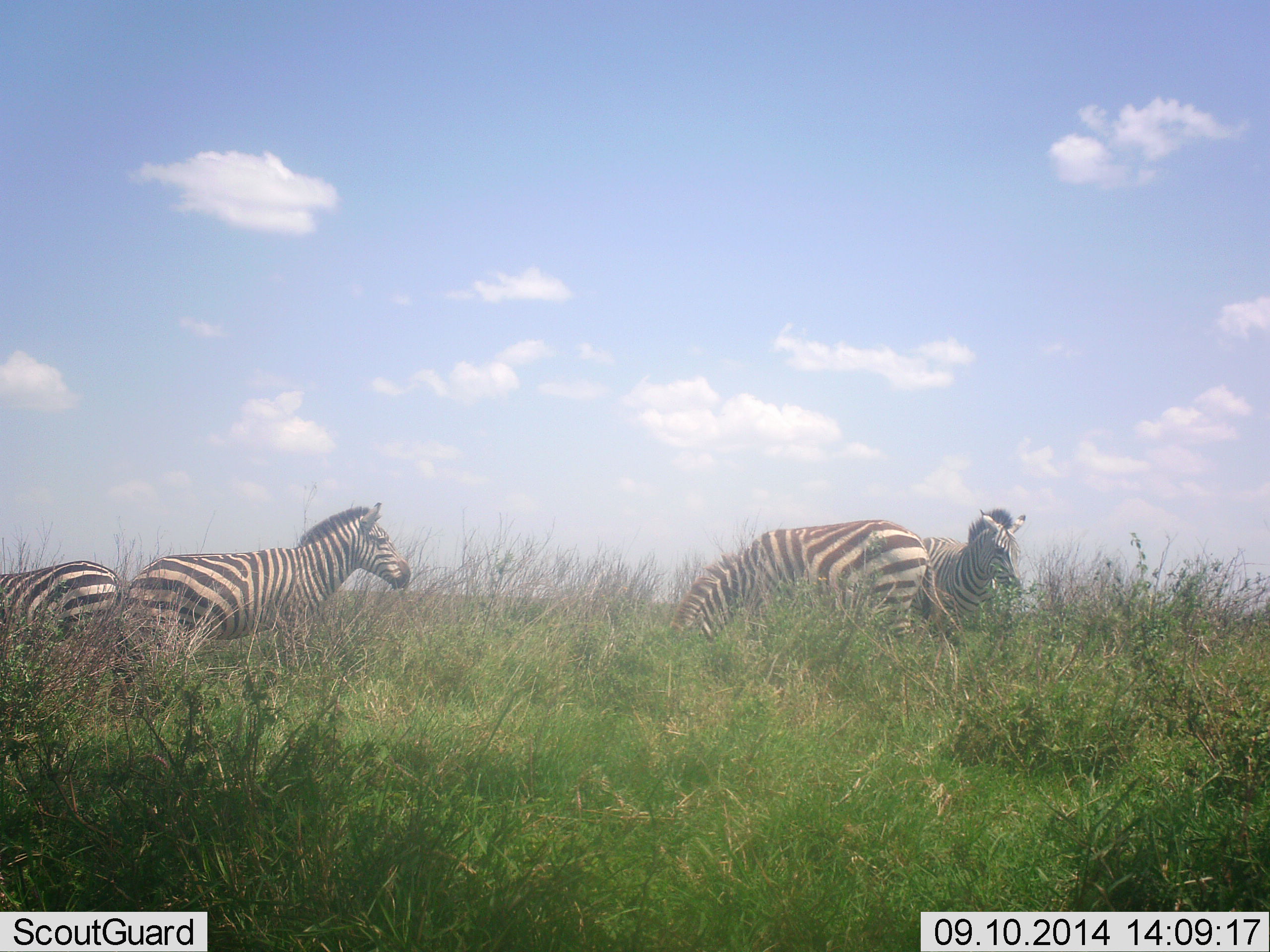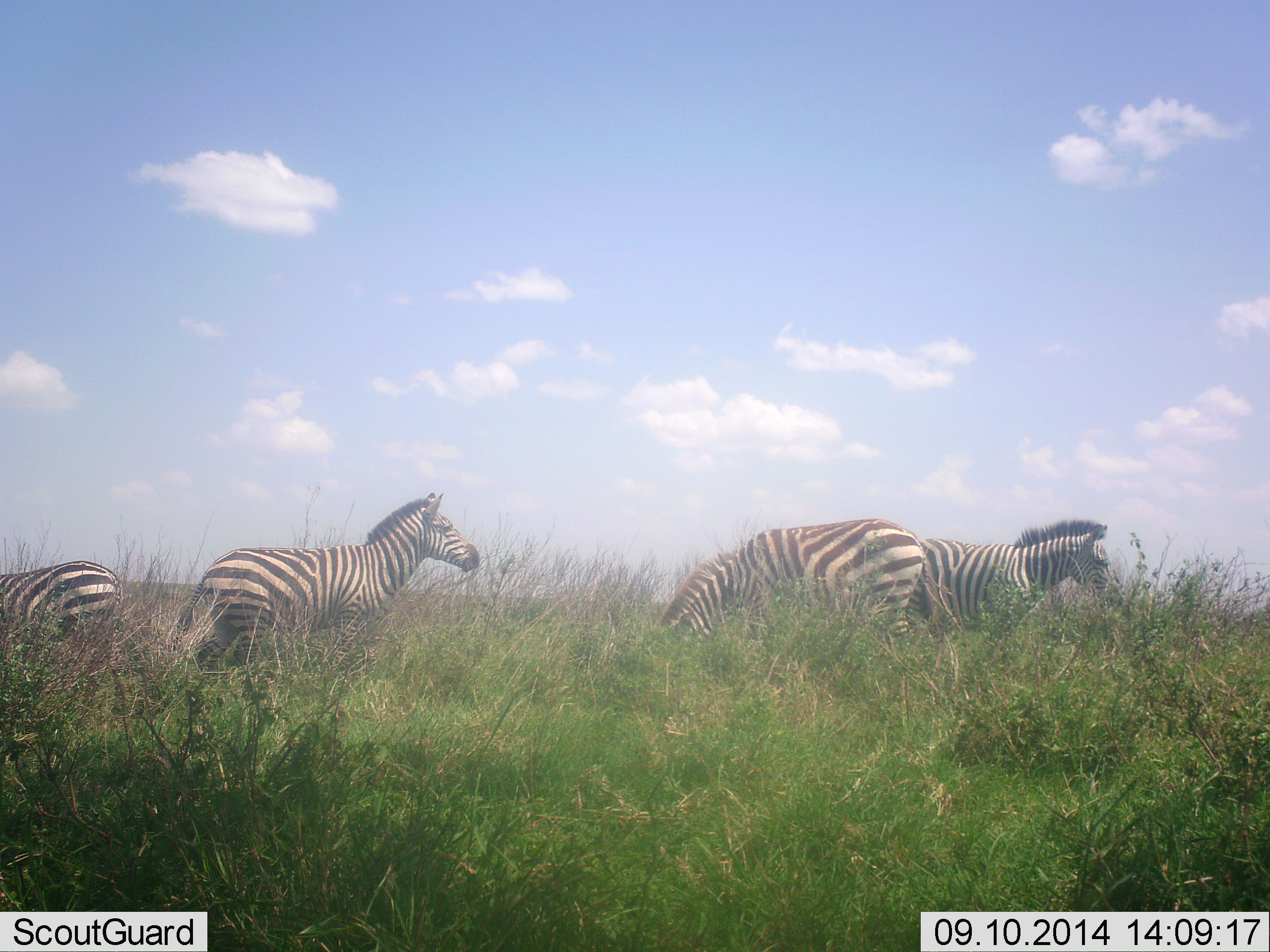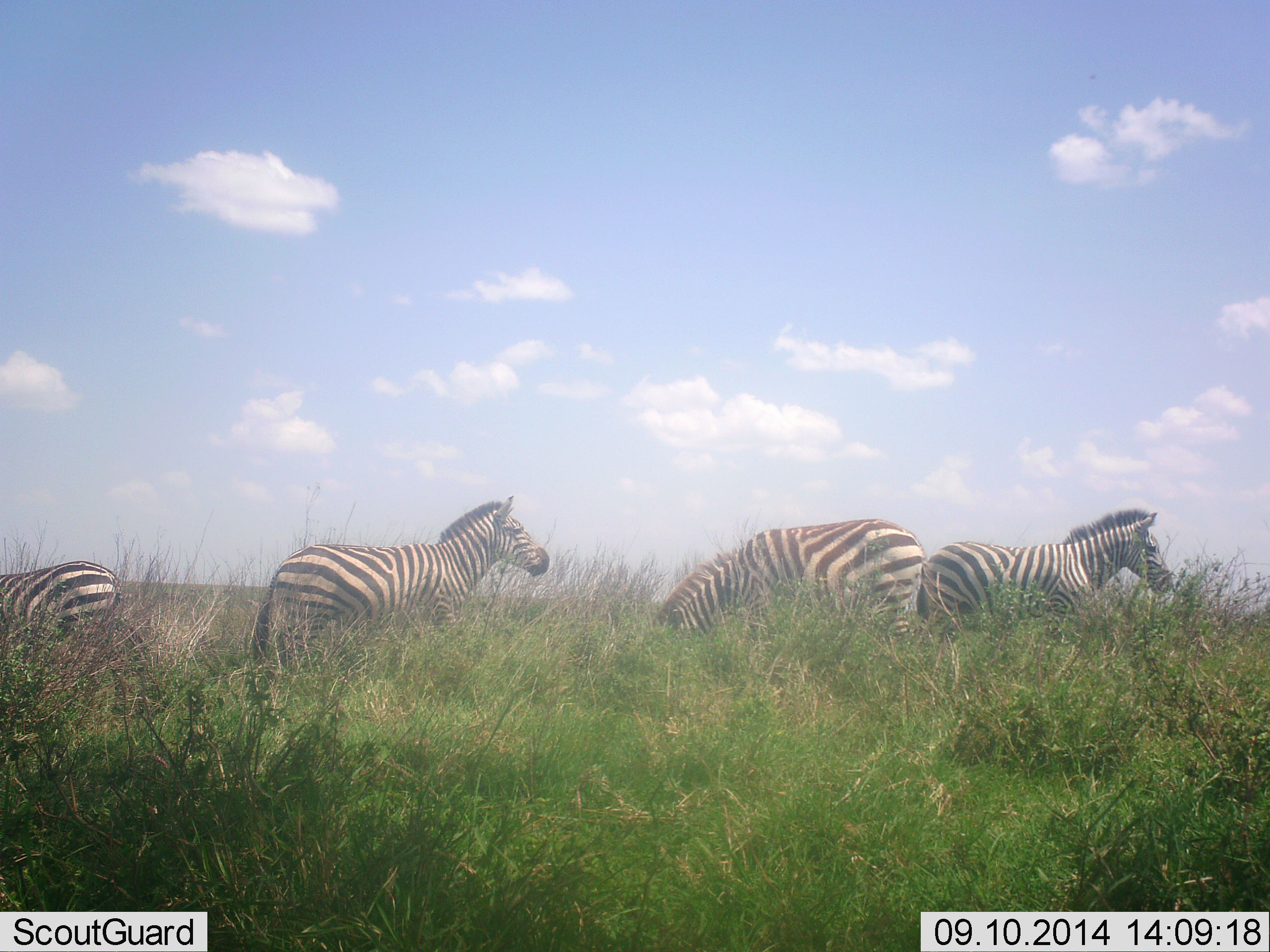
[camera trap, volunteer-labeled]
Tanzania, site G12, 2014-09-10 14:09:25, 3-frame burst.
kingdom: Animalia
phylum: Chordata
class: Mammalia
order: Perissodactyla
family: Equidae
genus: Equus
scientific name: Equus quagga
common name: plains zebra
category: zebra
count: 4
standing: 30%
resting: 0%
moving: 60%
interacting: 0%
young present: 0%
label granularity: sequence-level